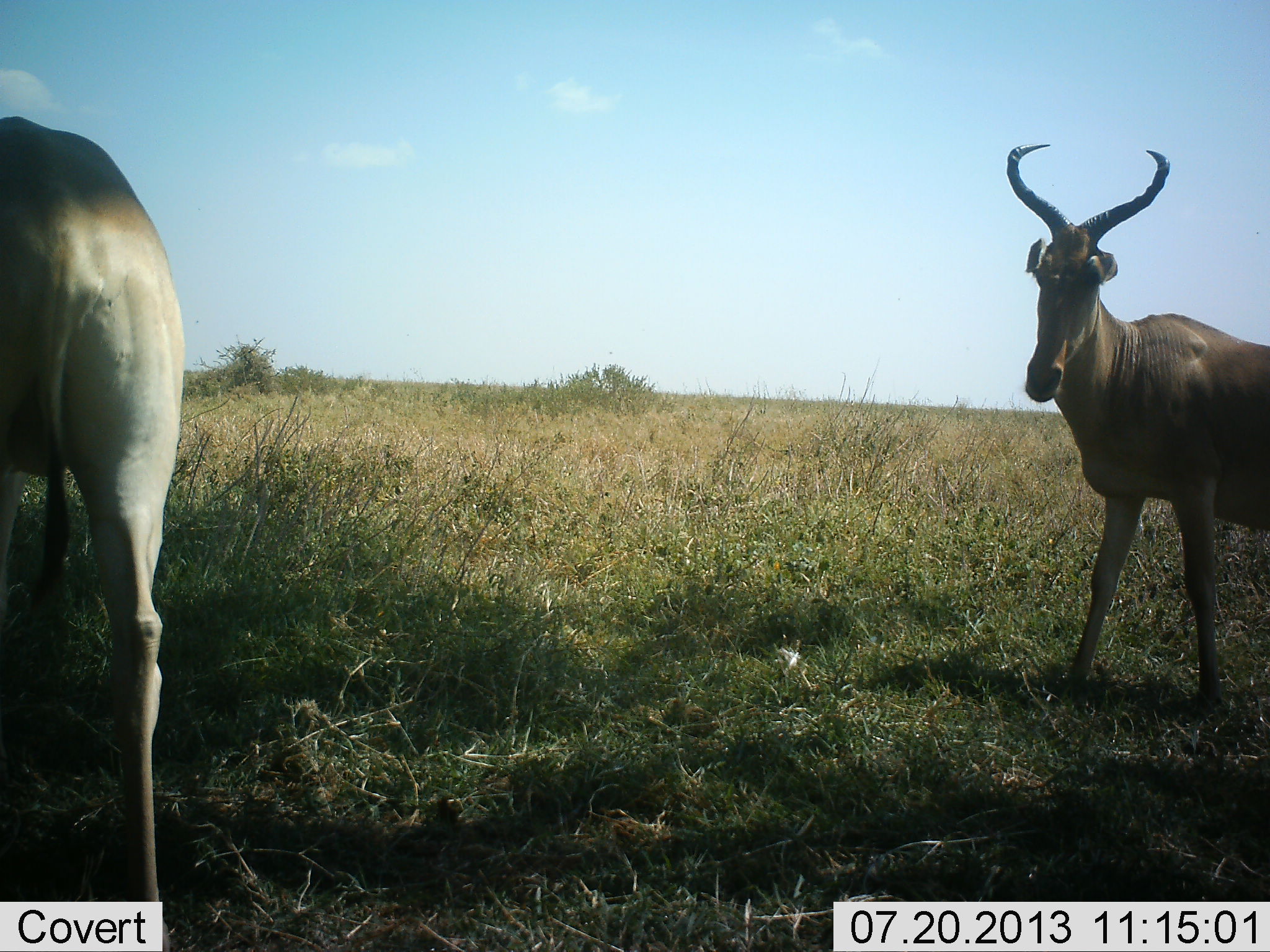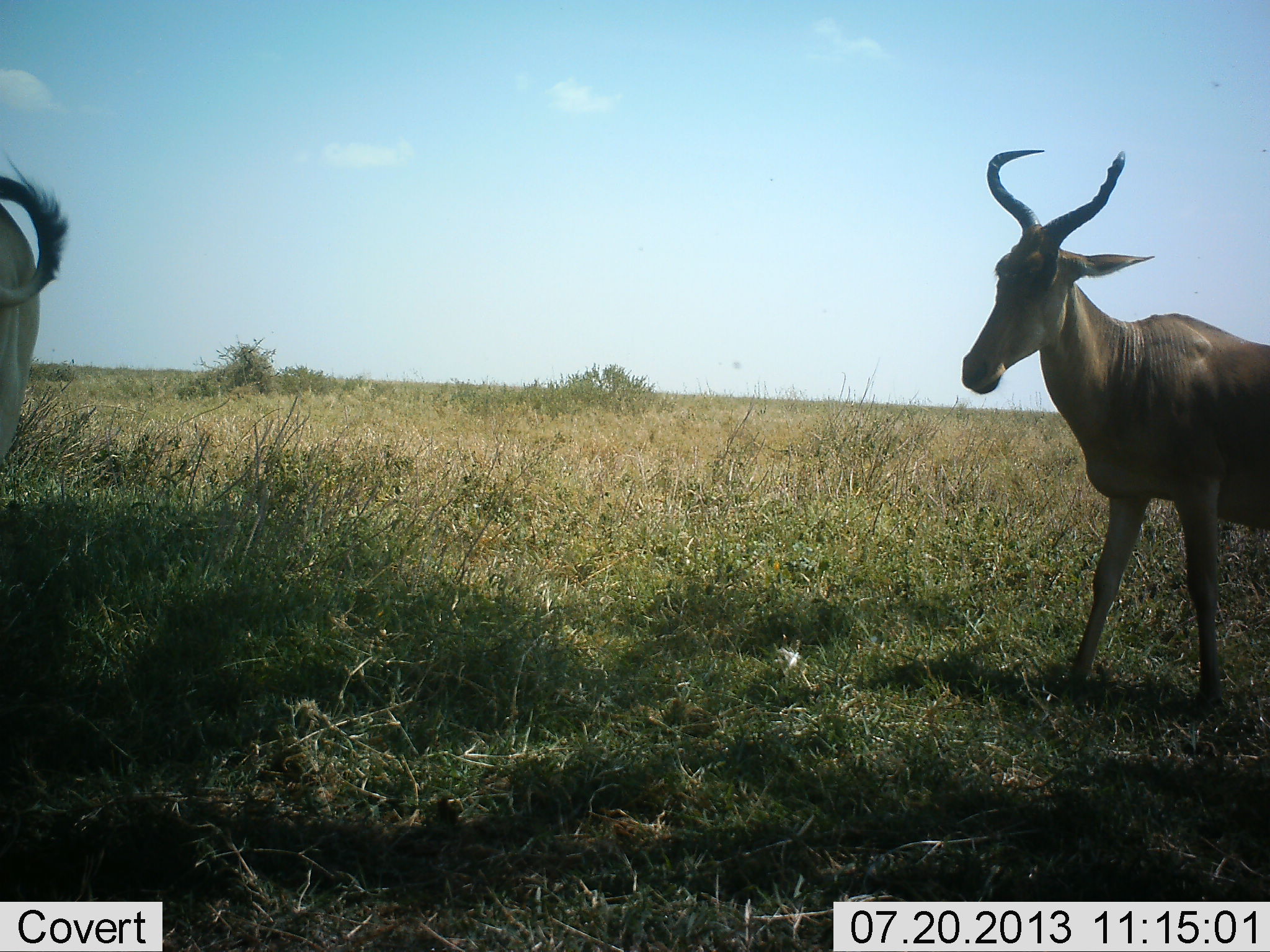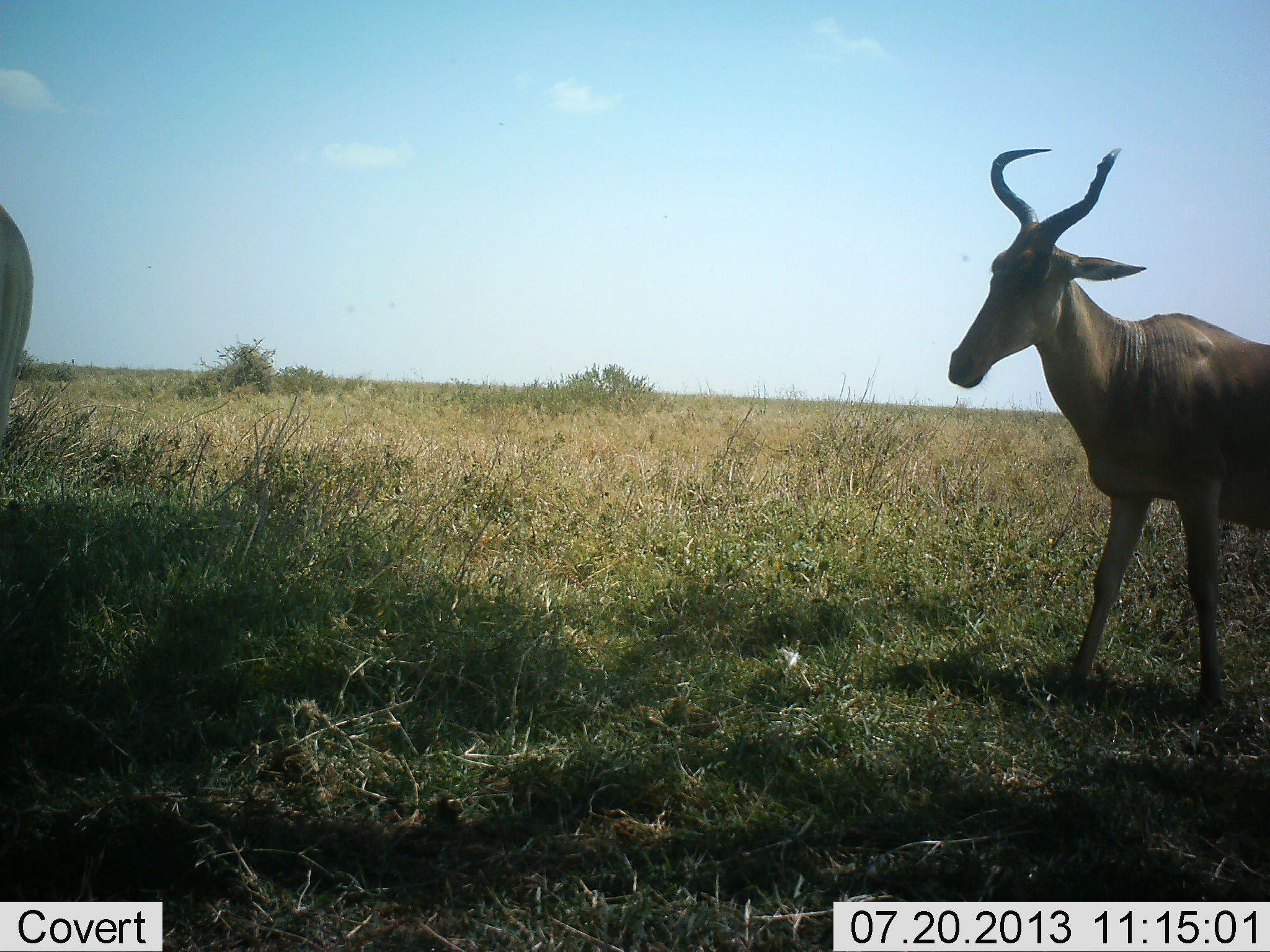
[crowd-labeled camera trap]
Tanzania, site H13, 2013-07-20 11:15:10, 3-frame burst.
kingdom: Animalia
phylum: Chordata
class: Mammalia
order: Artiodactyla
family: Bovidae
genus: Alcelaphus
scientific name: Alcelaphus buselaphus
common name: hartebeest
Hartebeest (Alcelaphus buselaphus), count 2. Behavior (volunteer vote fractions): standing 86%, resting 0%, moving 62%, interacting 0%. Young present (vote fraction): 0%. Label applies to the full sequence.